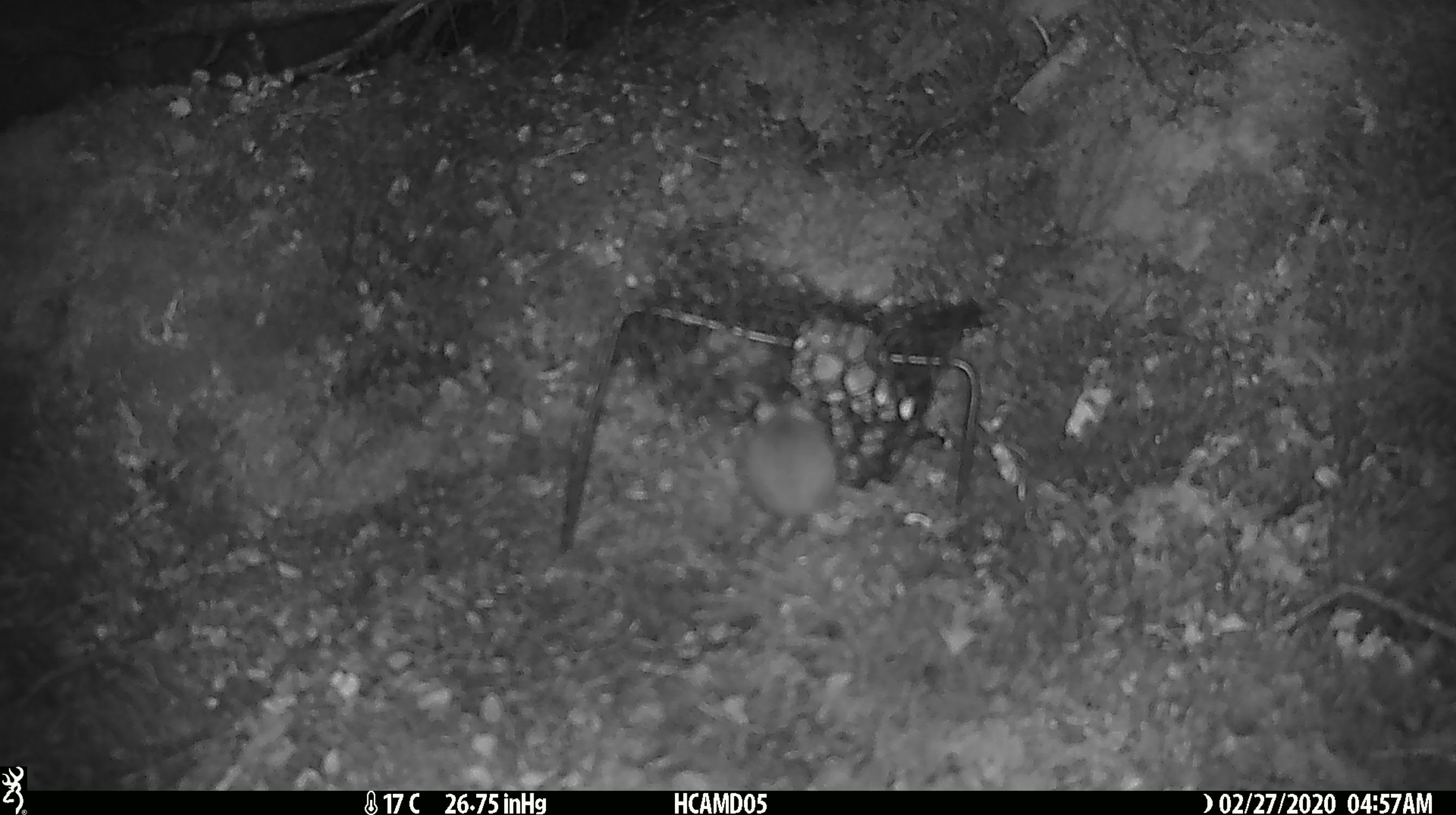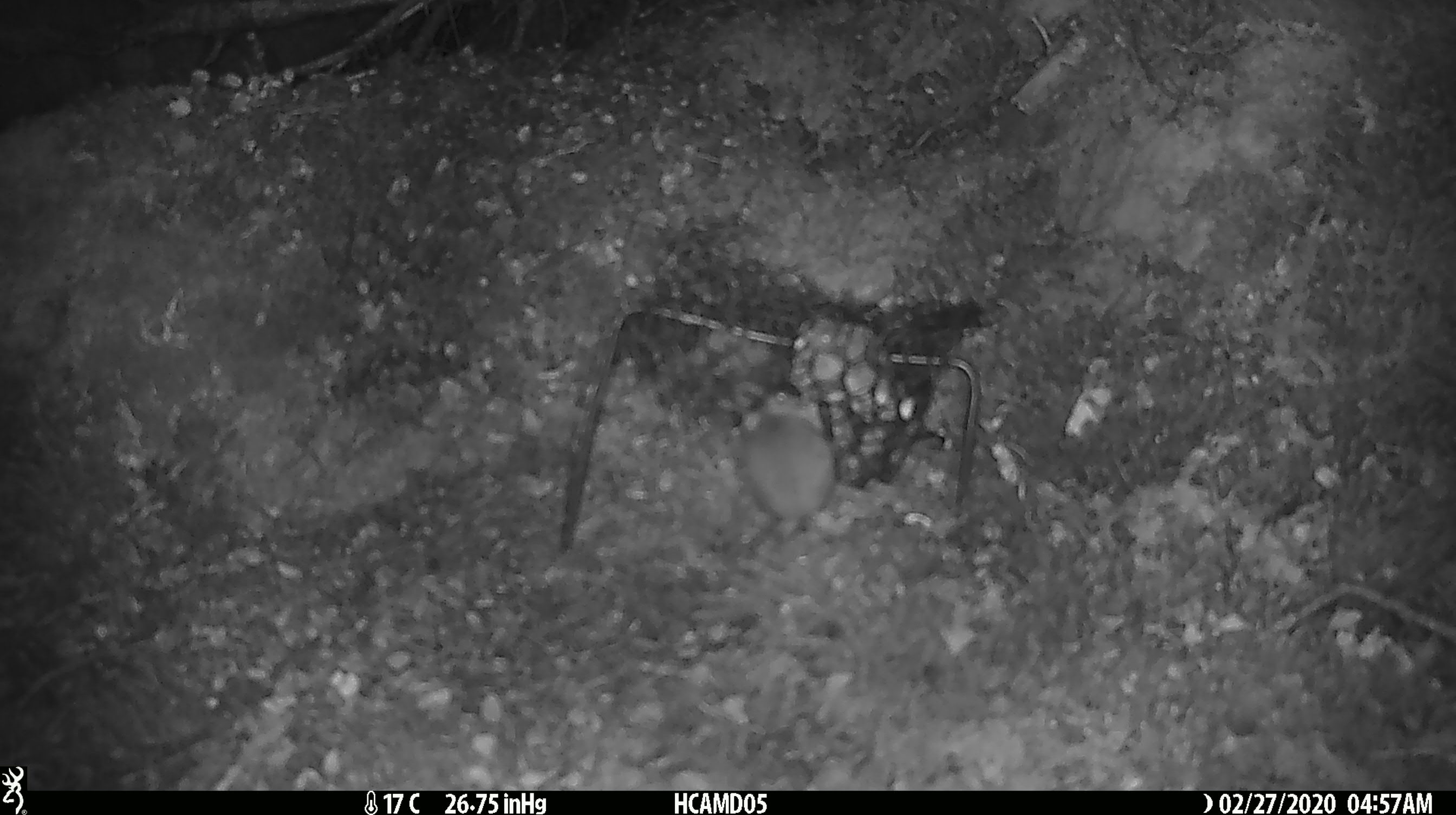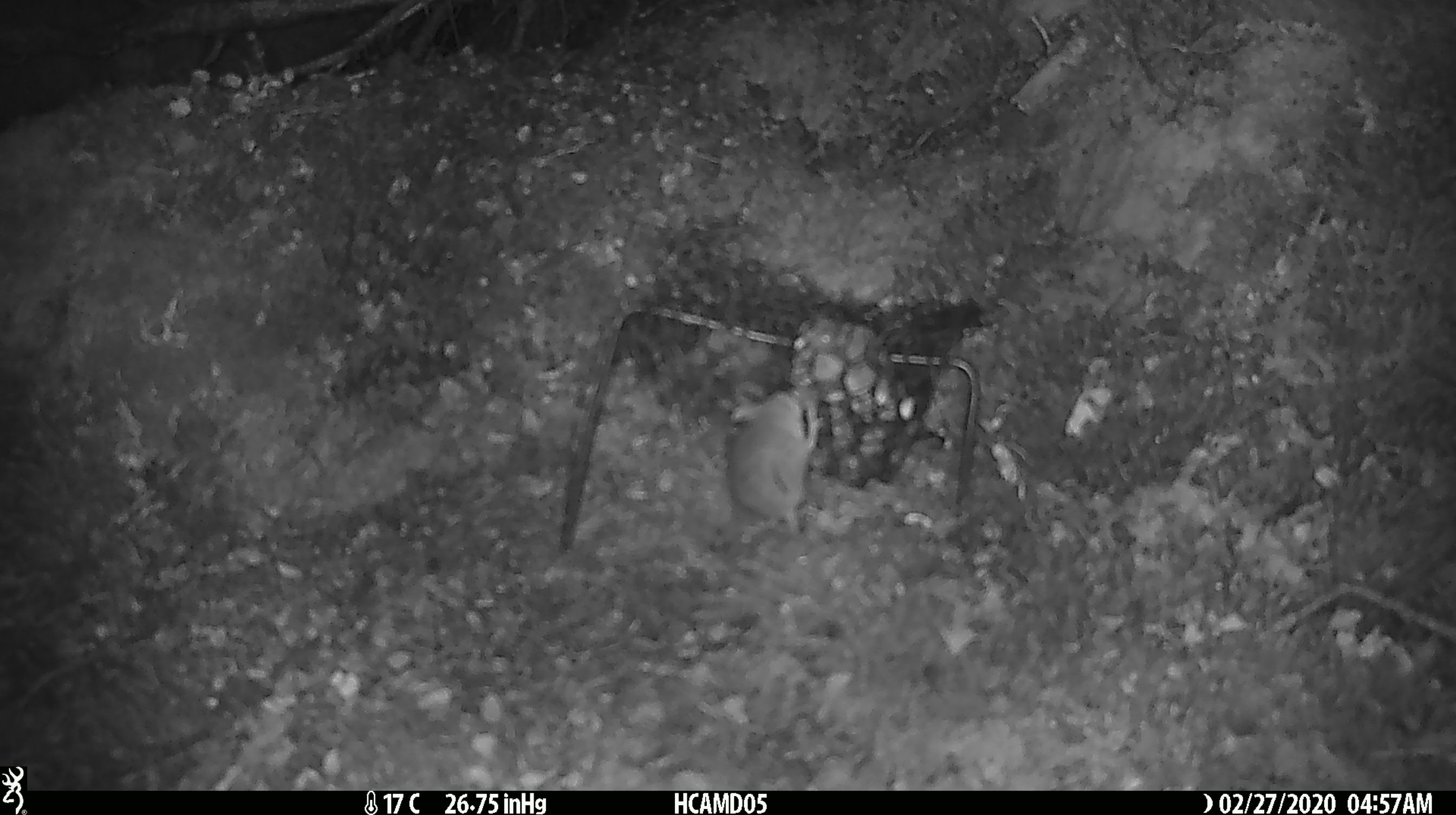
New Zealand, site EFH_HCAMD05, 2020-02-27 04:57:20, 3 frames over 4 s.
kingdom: Animalia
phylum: Chordata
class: Mammalia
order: Rodentia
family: Muridae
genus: Mus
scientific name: Mus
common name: mouse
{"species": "mouse (Mus)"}